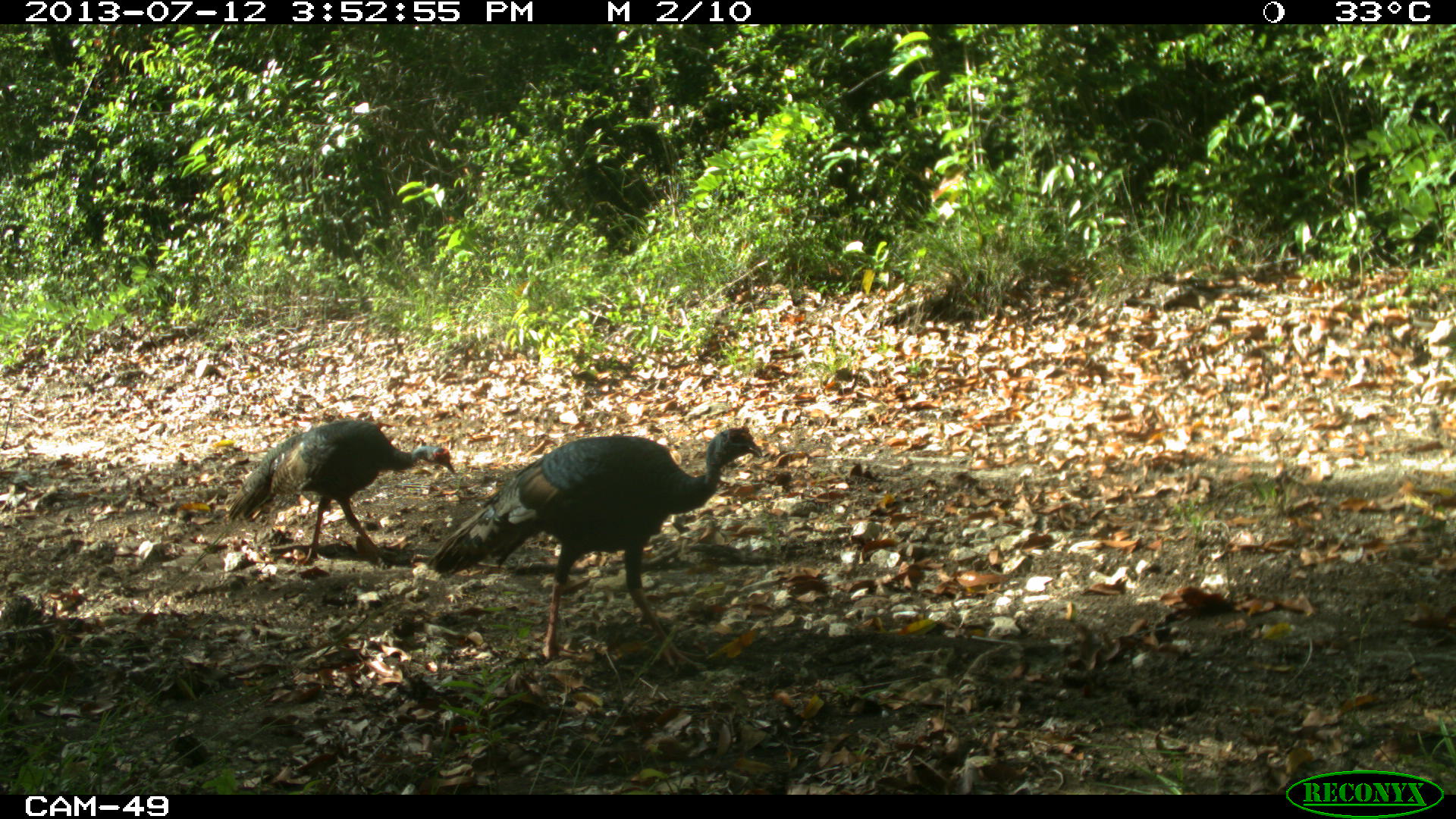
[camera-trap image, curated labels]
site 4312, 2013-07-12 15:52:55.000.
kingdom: Animalia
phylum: Chordata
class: Aves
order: Galliformes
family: Phasianidae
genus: Meleagris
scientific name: Meleagris ocellata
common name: ocellated turkey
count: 2